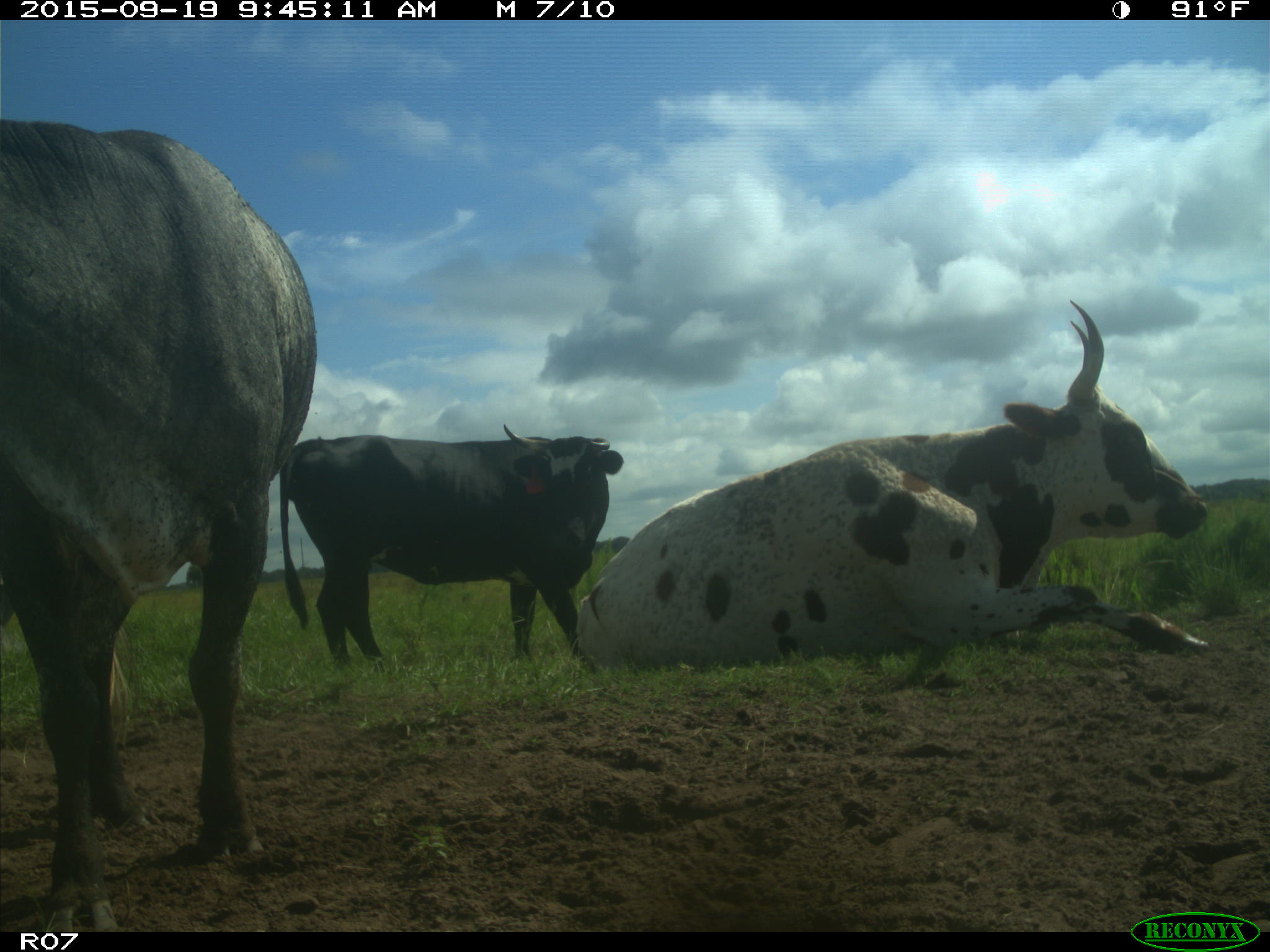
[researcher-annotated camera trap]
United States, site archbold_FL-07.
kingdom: Animalia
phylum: Chordata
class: Mammalia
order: Artiodactyla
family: Bovidae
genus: Bos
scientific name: Bos taurus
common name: domestic cow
Bos taurus (domestic cow).